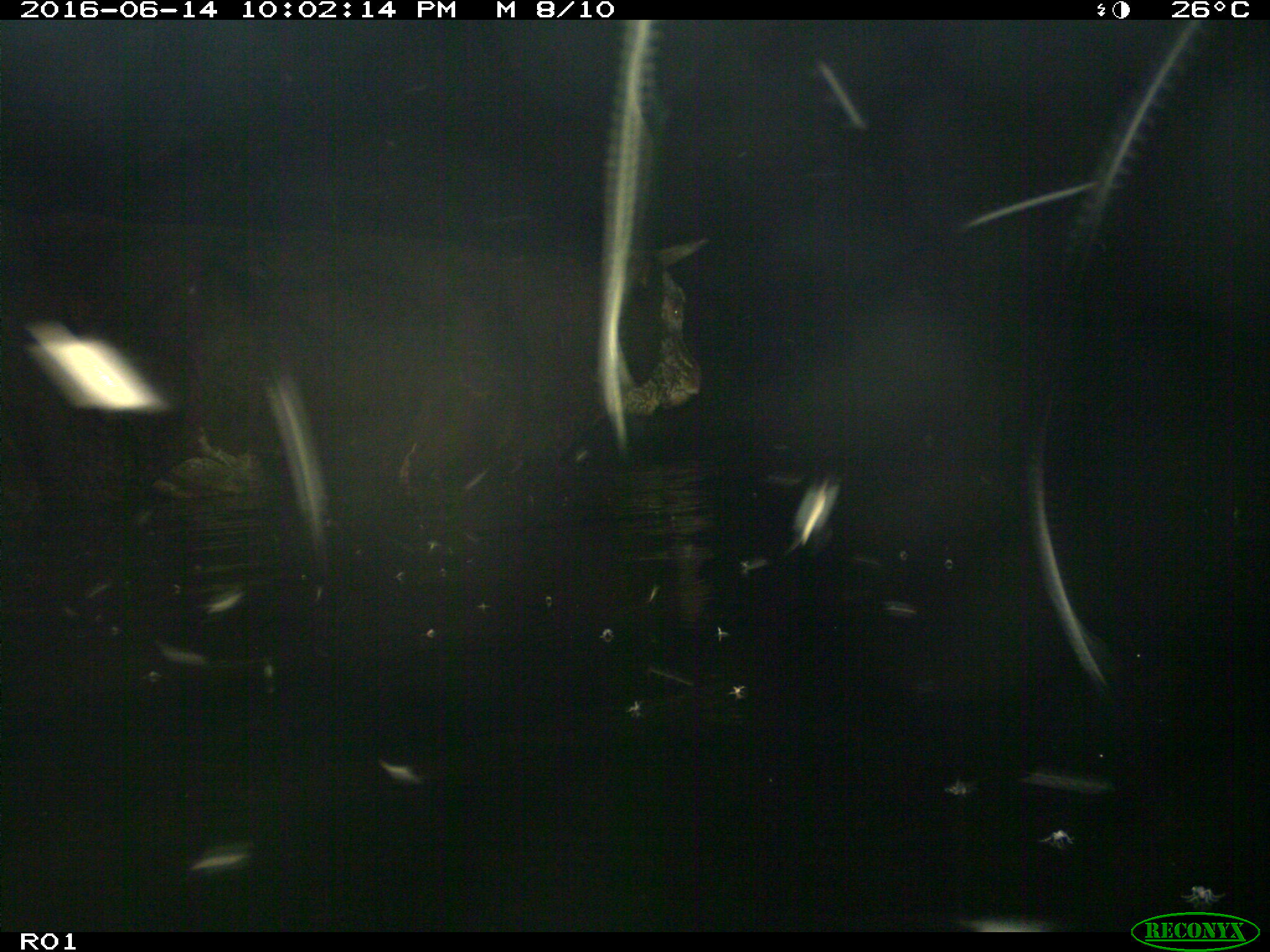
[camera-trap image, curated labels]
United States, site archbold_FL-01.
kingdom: Animalia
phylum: Chordata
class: Mammalia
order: Artiodactyla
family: Bovidae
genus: Bos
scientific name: Bos taurus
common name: domestic cow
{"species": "Bos taurus (domestic cow)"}